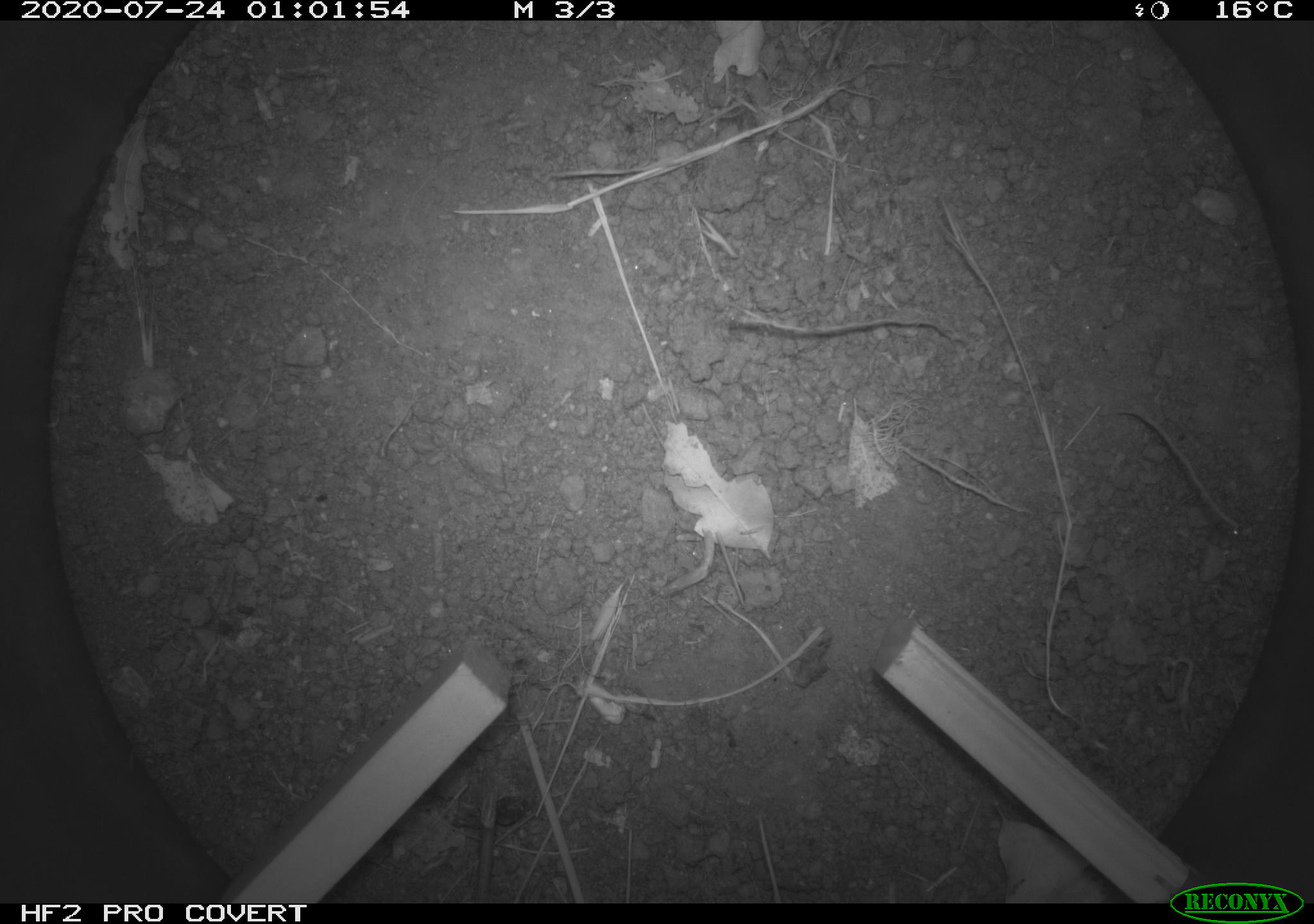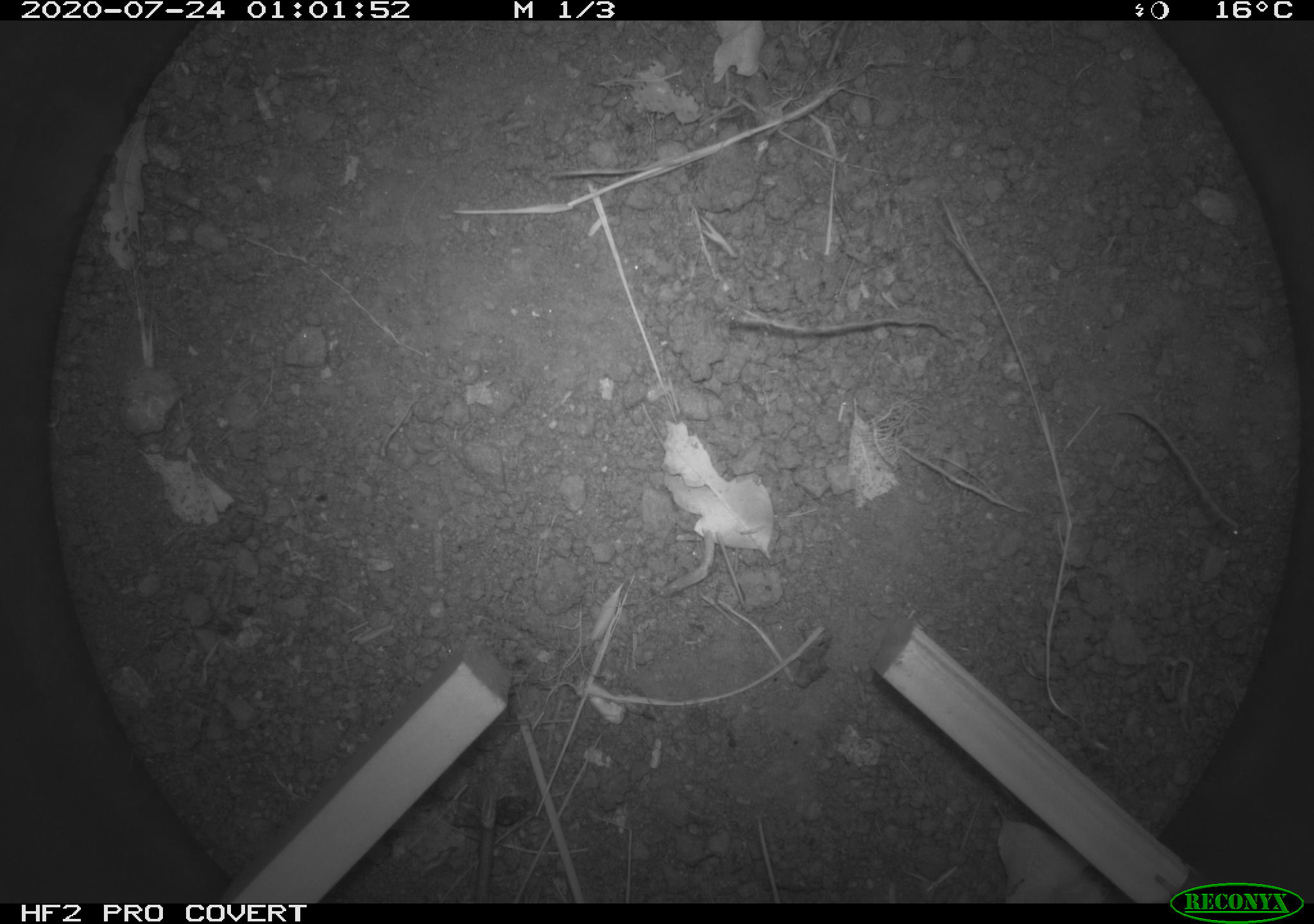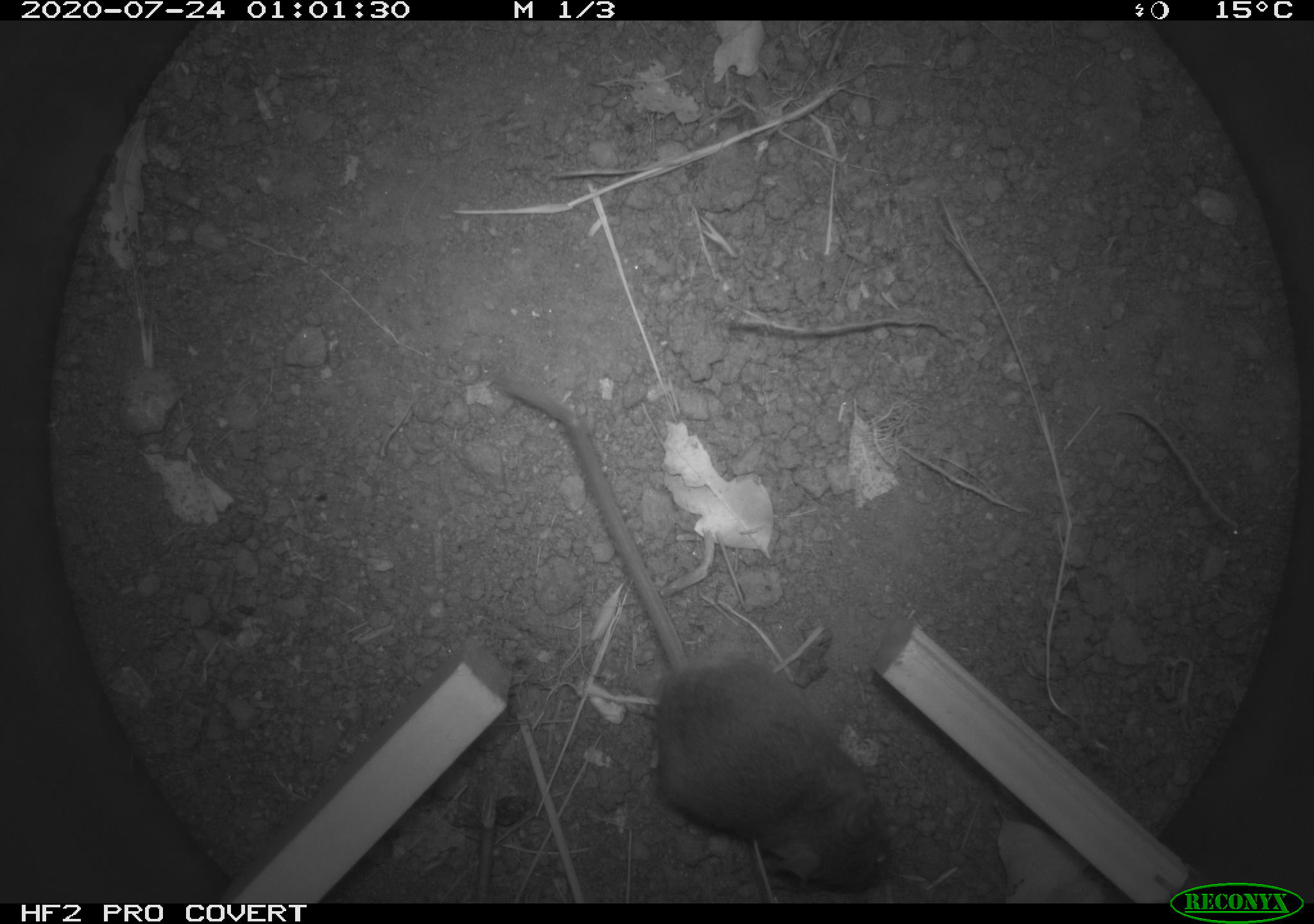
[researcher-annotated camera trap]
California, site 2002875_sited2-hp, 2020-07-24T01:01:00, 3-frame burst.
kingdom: Animalia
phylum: Chordata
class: Mammalia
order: Rodentia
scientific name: Rodentia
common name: rodent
Rodent (Rodentia).